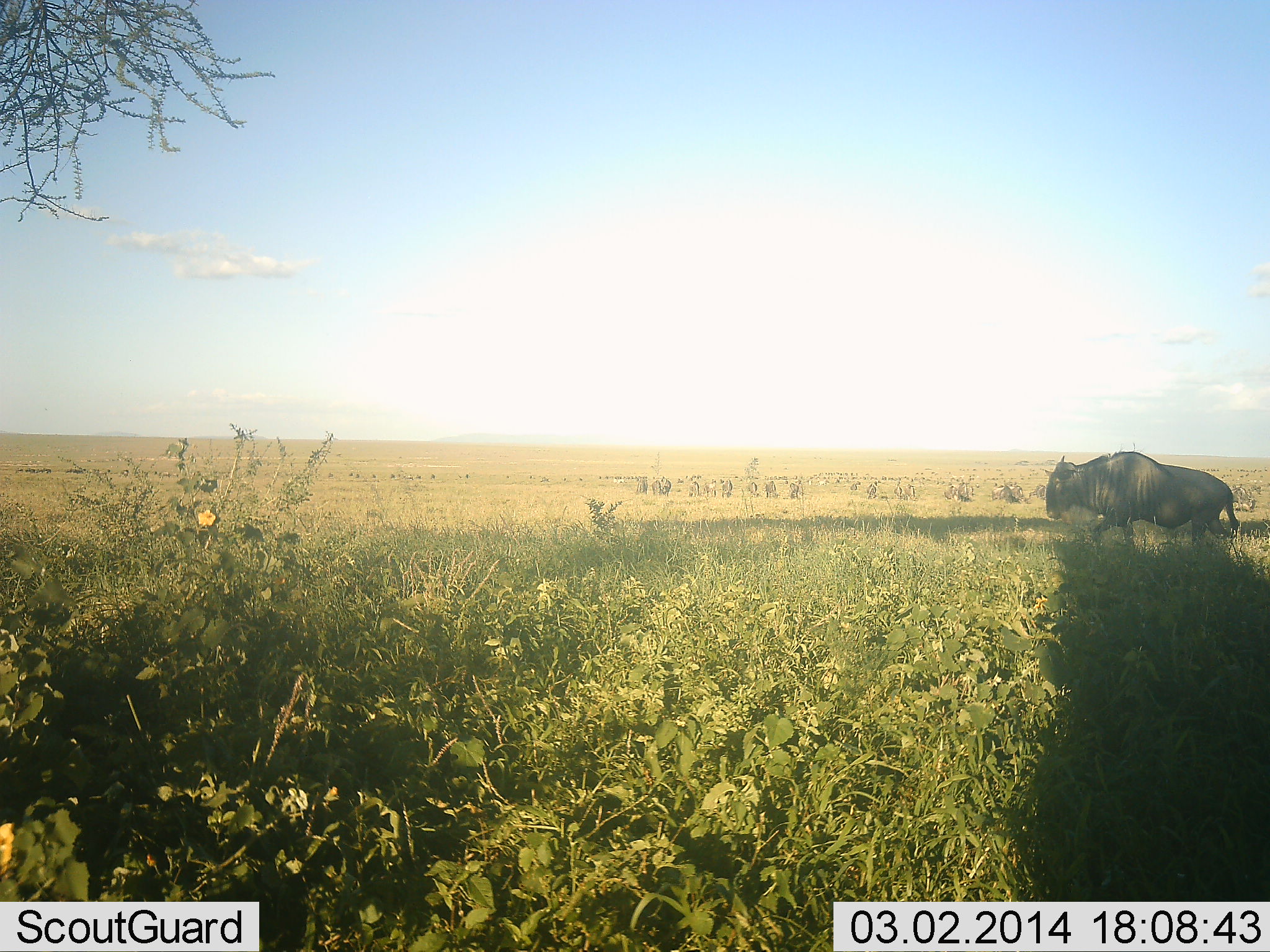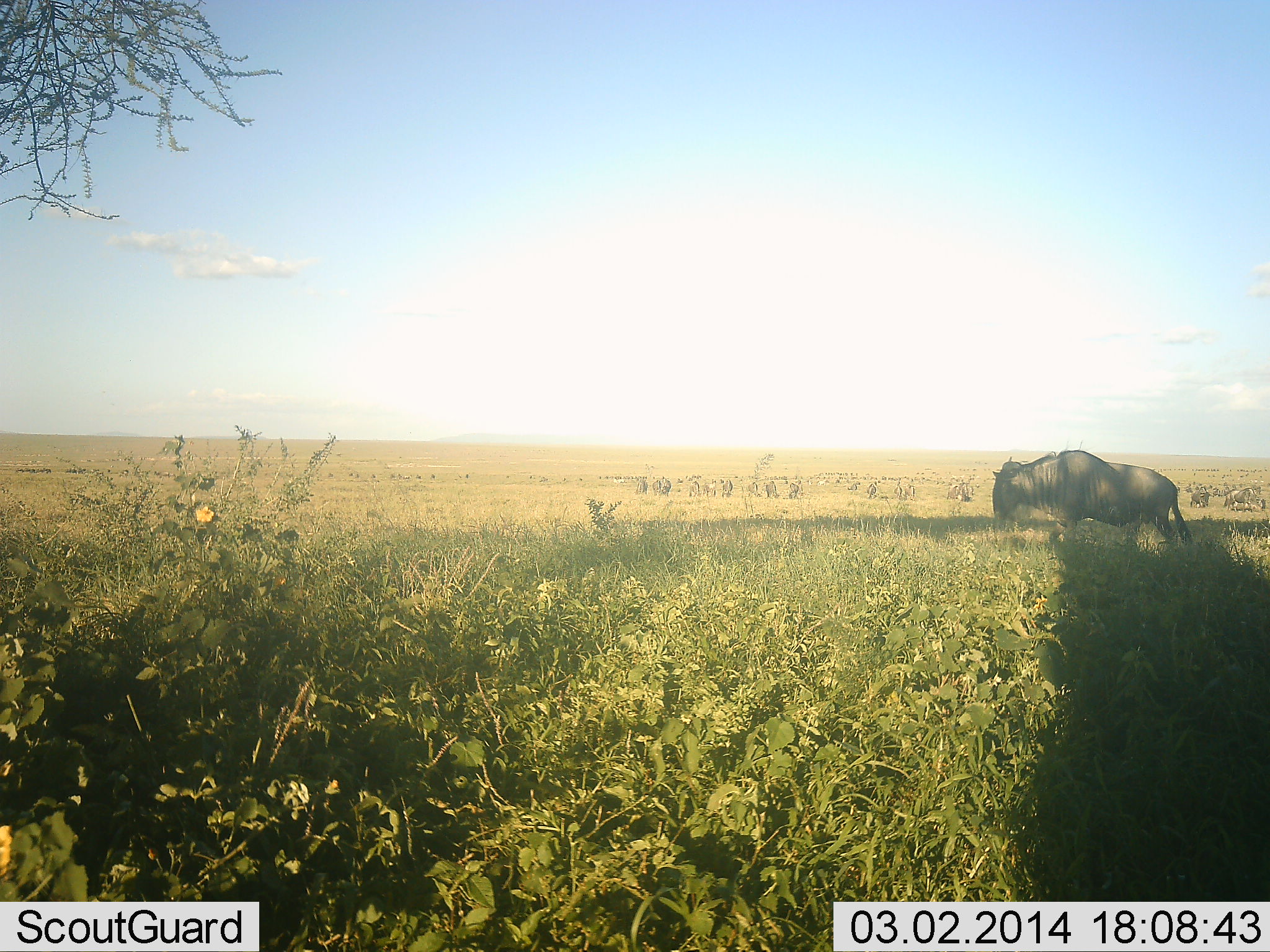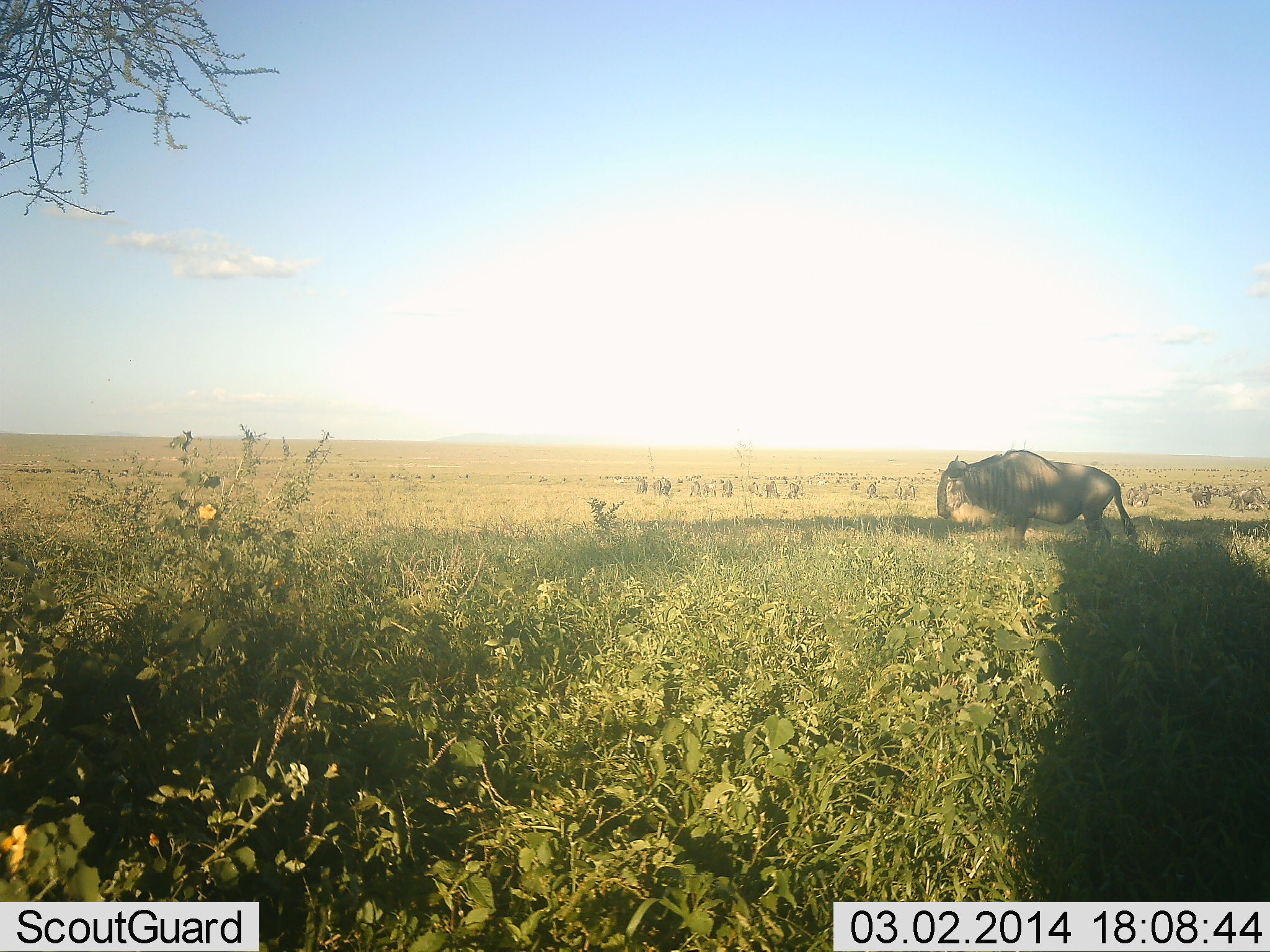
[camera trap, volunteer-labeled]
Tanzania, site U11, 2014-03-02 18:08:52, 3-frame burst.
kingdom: Animalia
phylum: Chordata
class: Mammalia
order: Artiodactyla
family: Bovidae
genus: Connochaetes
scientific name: Connochaetes taurinus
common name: blue wildebeest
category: wildebeest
Wildebeest (blue wildebeest) (Connochaetes taurinus), count 10. Behavior (volunteer vote fractions): standing 20%, resting 10%, moving 100%, interacting 0%. Young present (vote fraction): 0%. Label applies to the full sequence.